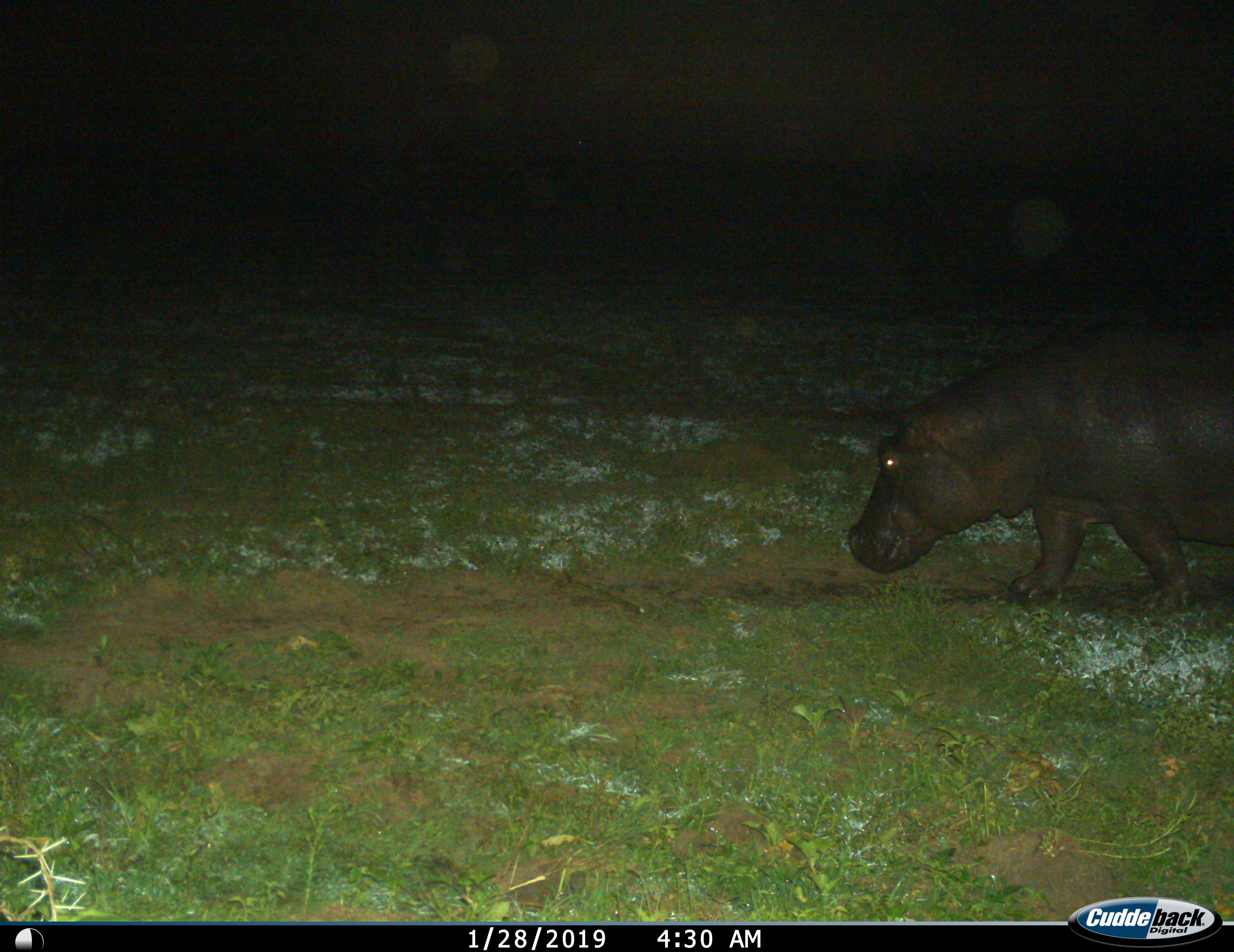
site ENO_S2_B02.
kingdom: Animalia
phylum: Chordata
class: Mammalia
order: Artiodactyla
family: Hippopotamidae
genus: Hippopotamus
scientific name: Hippopotamus amphibius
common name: hippopotamus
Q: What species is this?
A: Hippopotamus (Hippopotamus amphibius).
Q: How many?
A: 1.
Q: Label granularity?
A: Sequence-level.